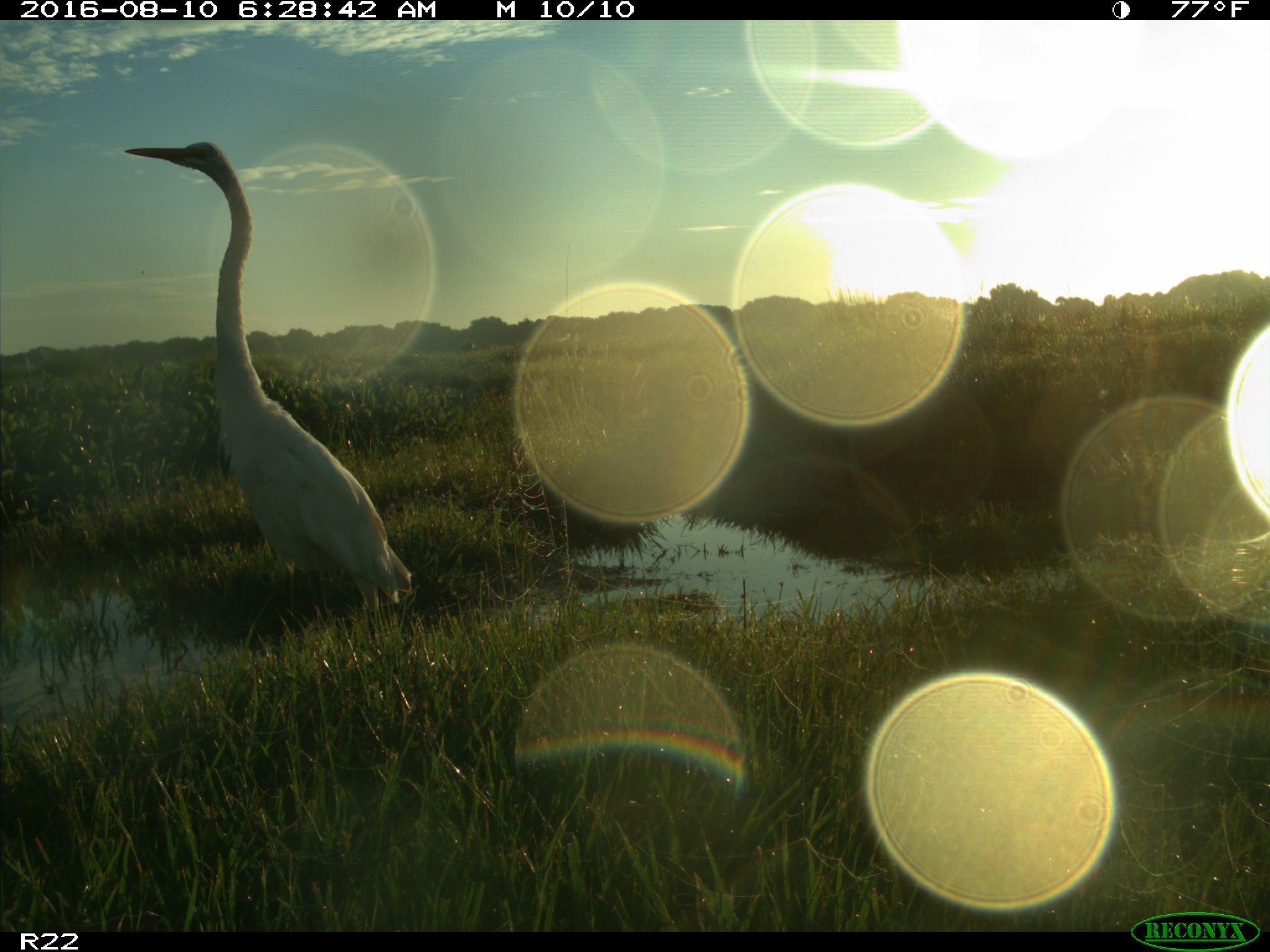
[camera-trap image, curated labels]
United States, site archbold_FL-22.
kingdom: Animalia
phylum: Chordata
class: Aves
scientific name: Aves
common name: birds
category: unidentified bird